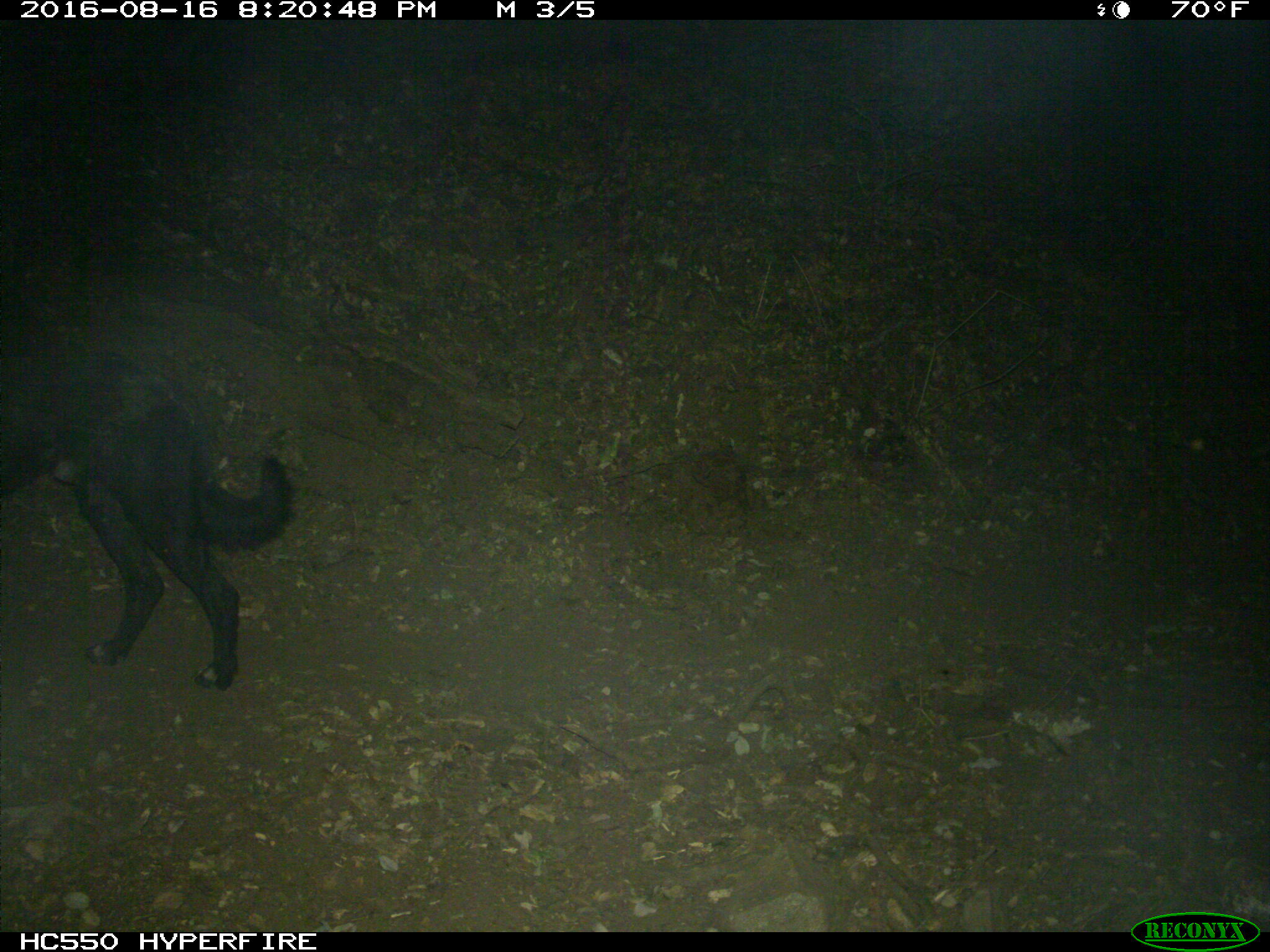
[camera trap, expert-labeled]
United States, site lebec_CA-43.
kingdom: Animalia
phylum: Chordata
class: Mammalia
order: Carnivora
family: Canidae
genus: Canis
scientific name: Canis familiaris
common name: domestic dog